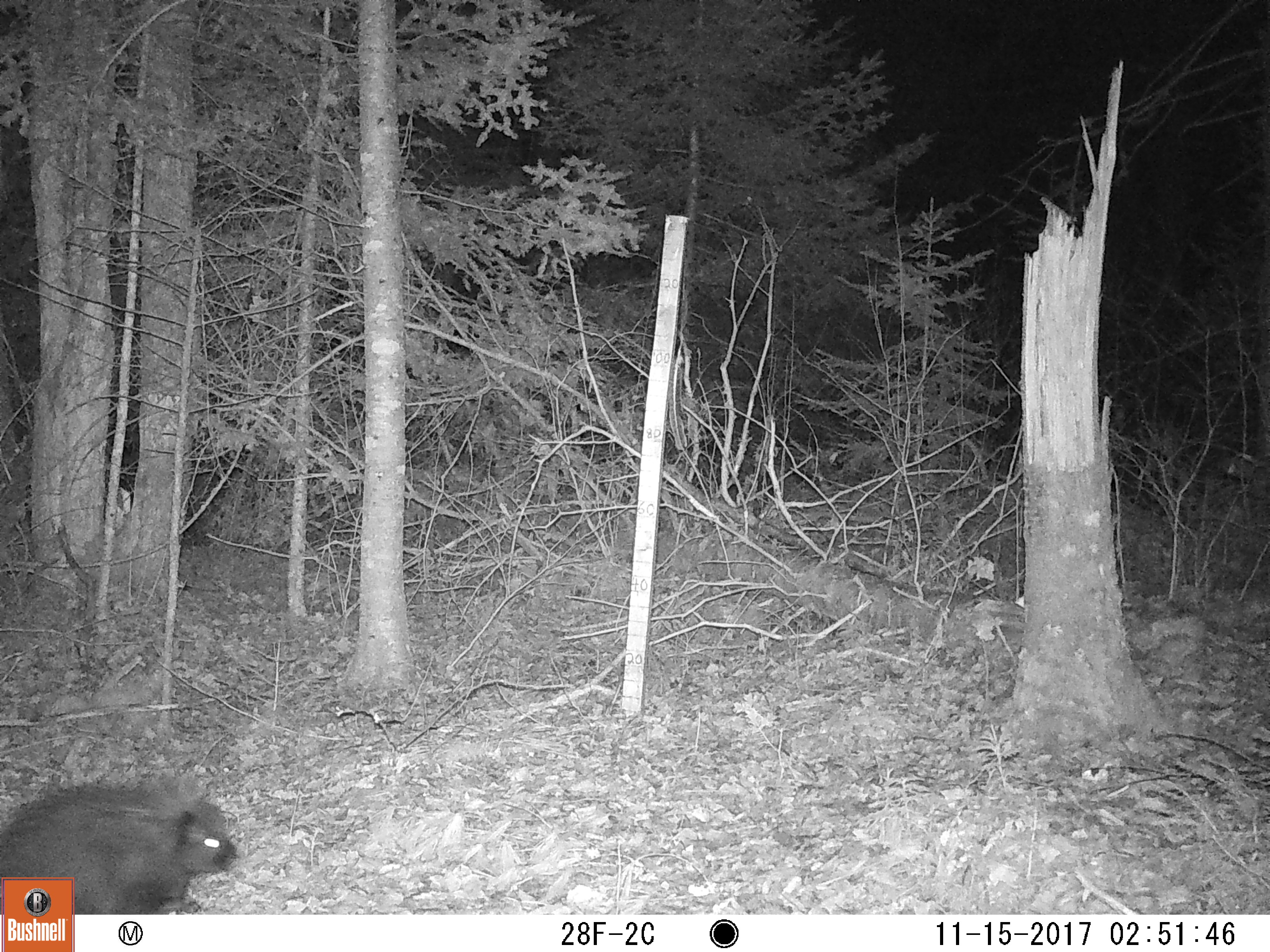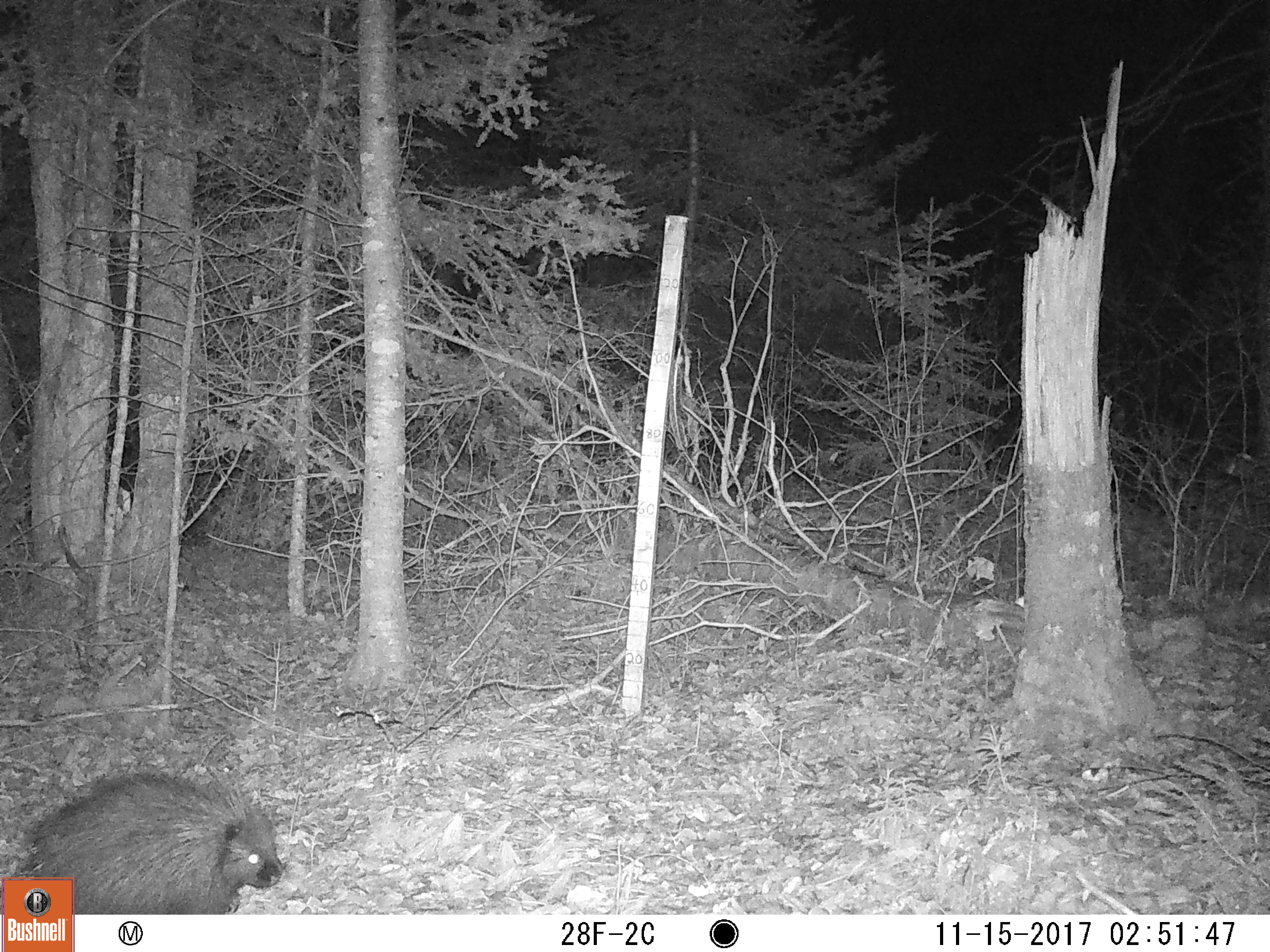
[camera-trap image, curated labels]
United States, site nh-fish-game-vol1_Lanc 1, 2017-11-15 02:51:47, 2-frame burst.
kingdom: Animalia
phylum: Chordata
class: Mammalia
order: Rodentia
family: Erethizontidae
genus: Erethizon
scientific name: Erethizon dorsatum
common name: porcupine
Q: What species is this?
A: Porcupine (Erethizon dorsatum).